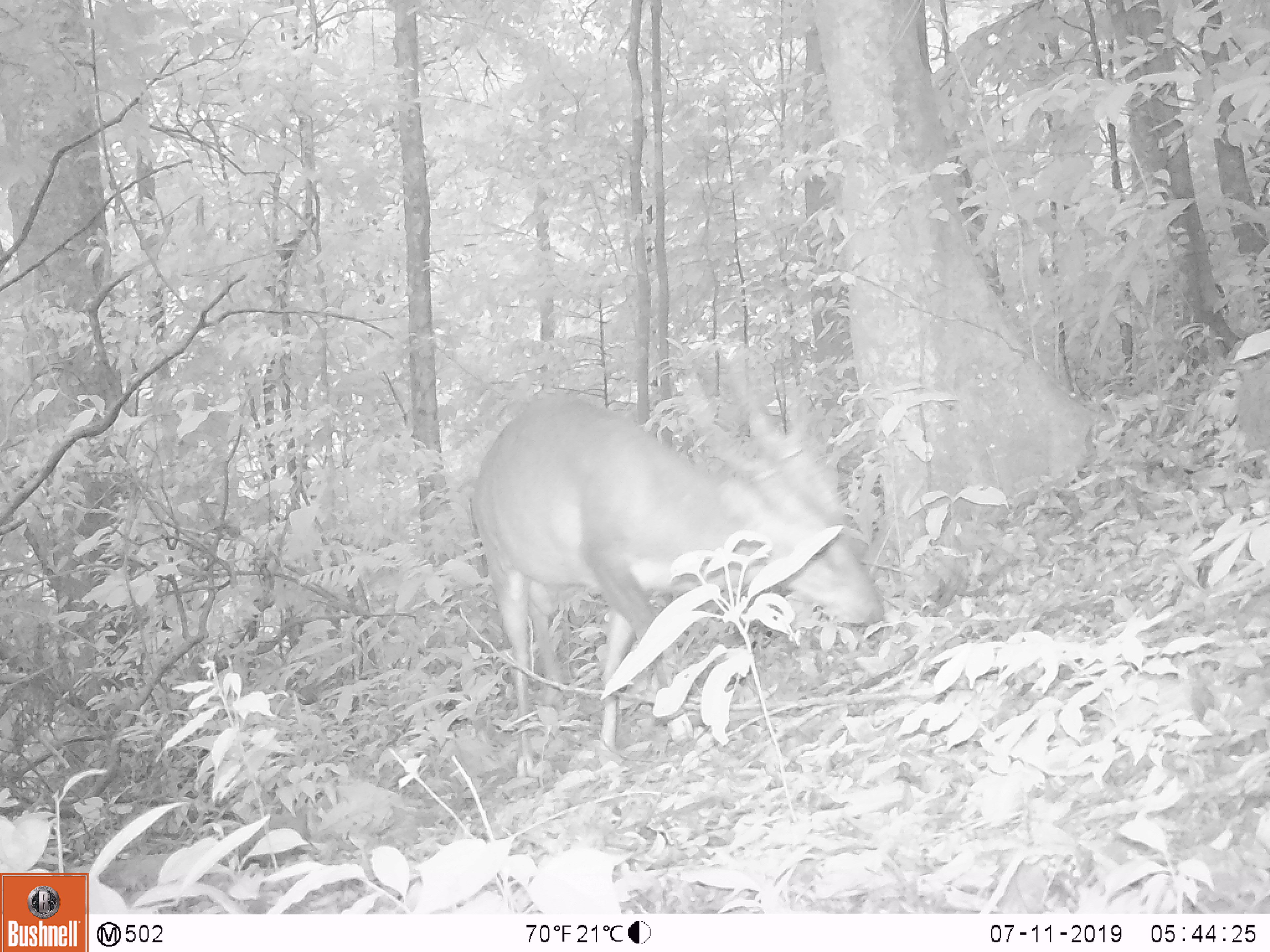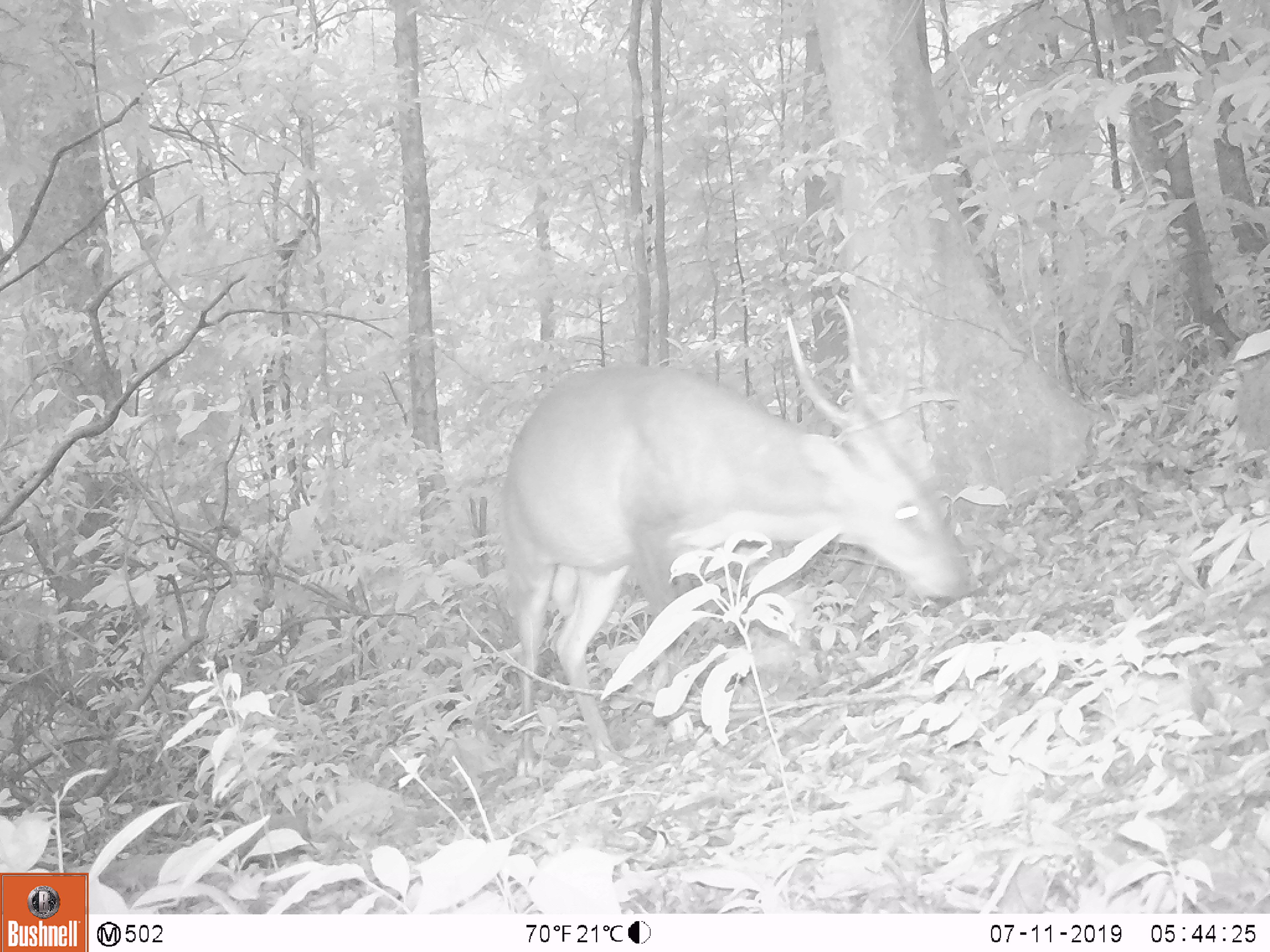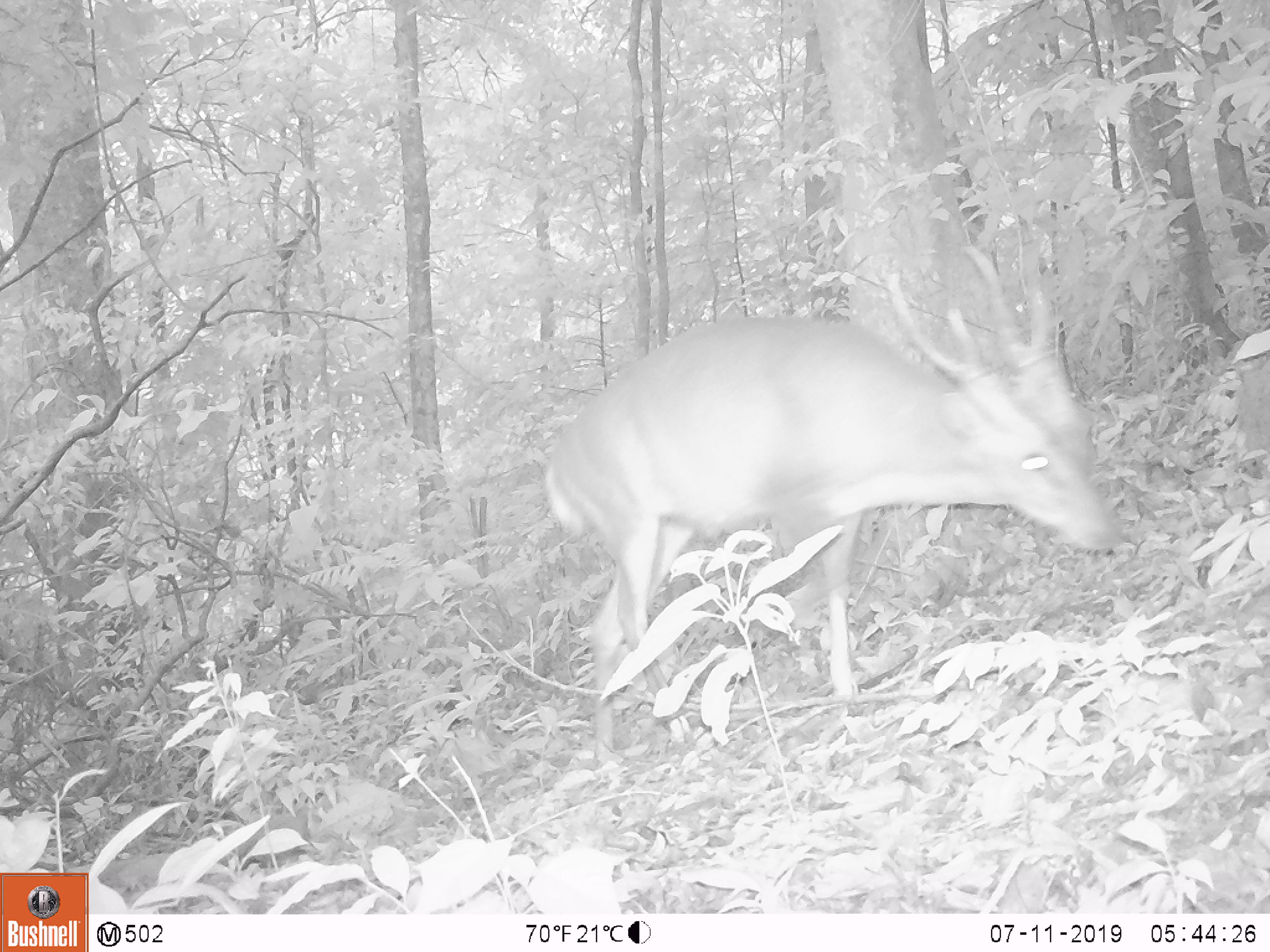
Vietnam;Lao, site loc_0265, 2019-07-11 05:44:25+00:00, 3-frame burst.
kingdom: Animalia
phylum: Chordata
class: Mammalia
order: Artiodactyla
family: Cervidae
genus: Muntiacus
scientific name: Muntiacus vuquangensis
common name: large-antlered muntjac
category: large antlered muntjac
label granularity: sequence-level